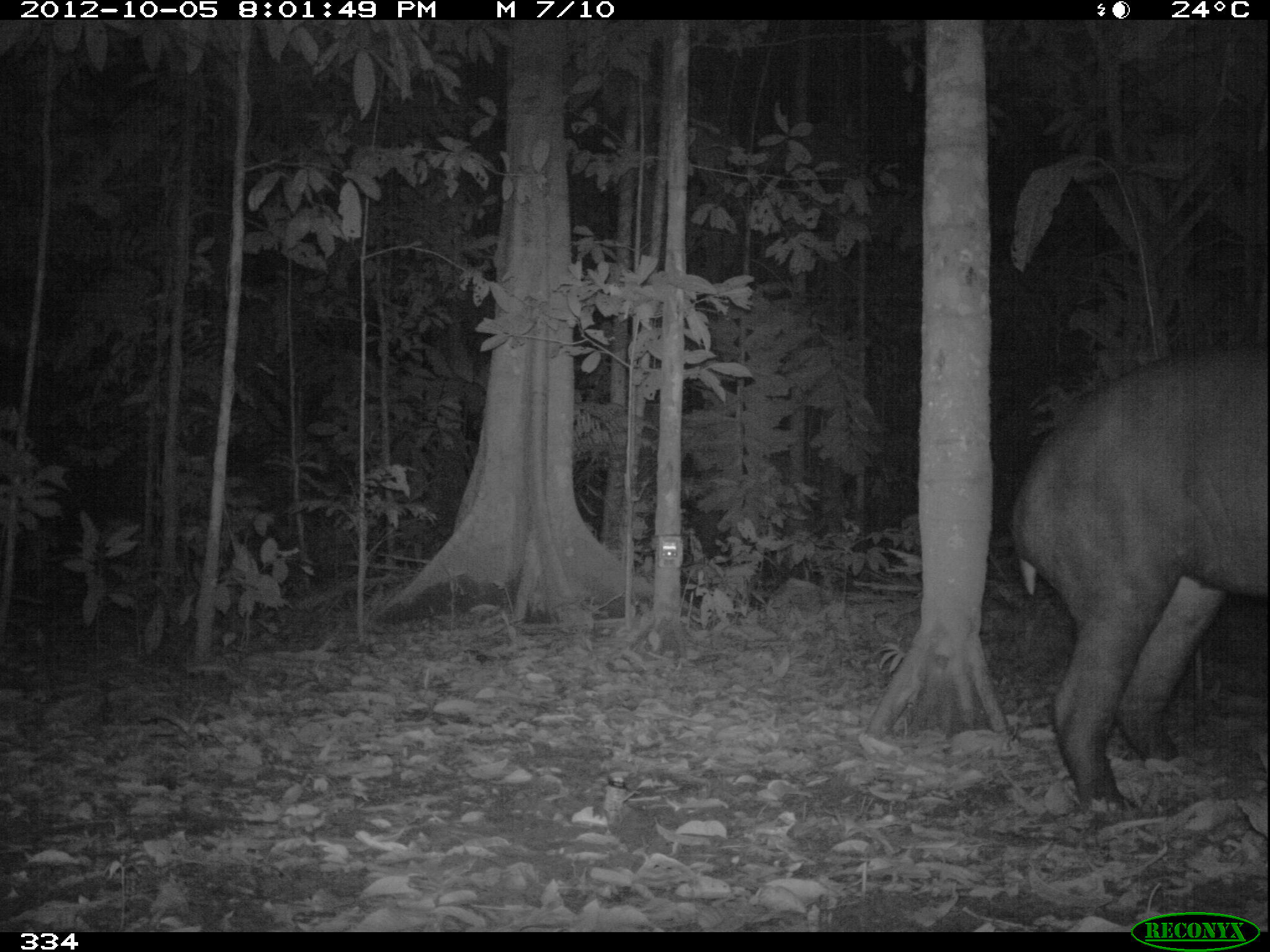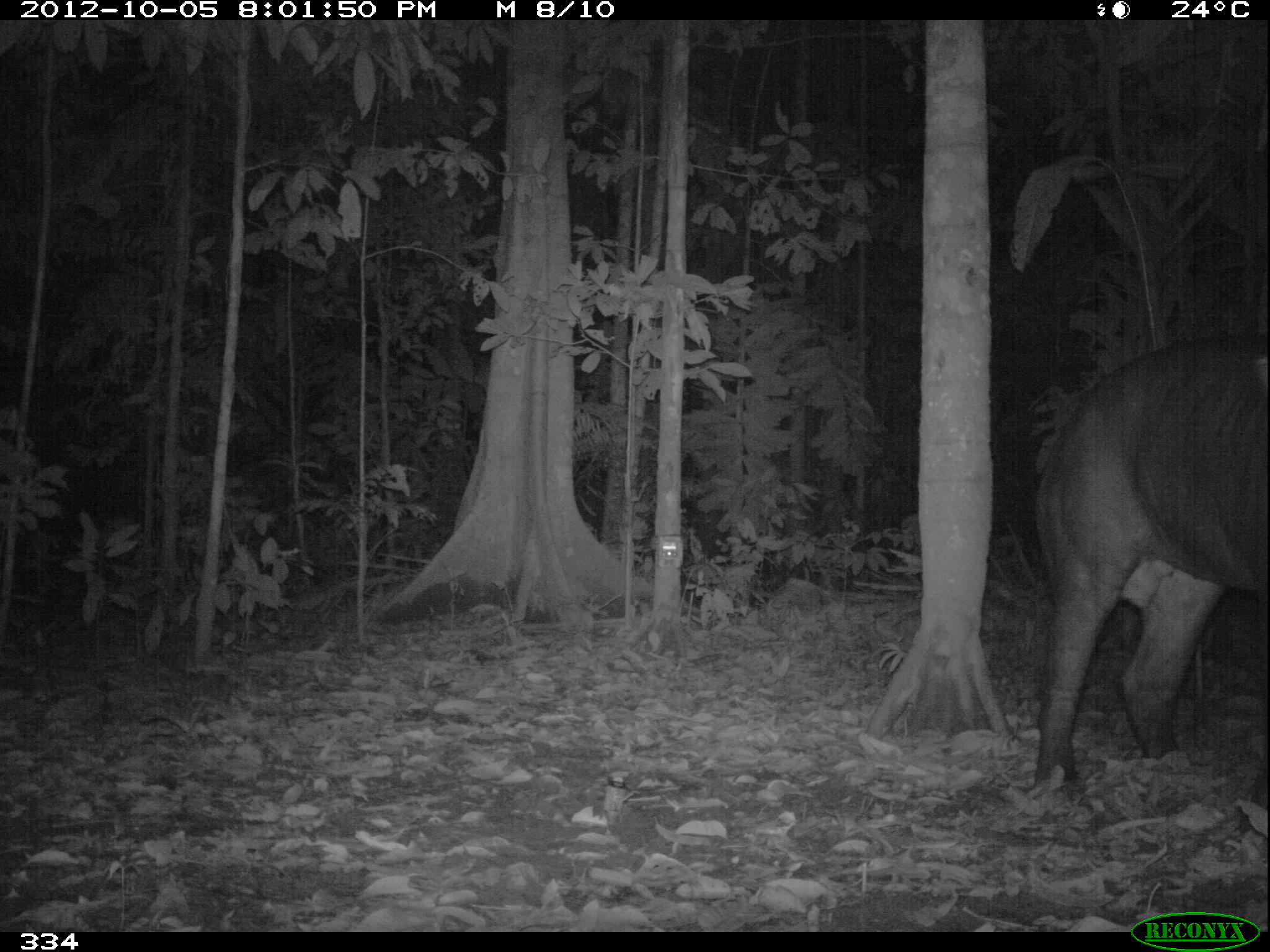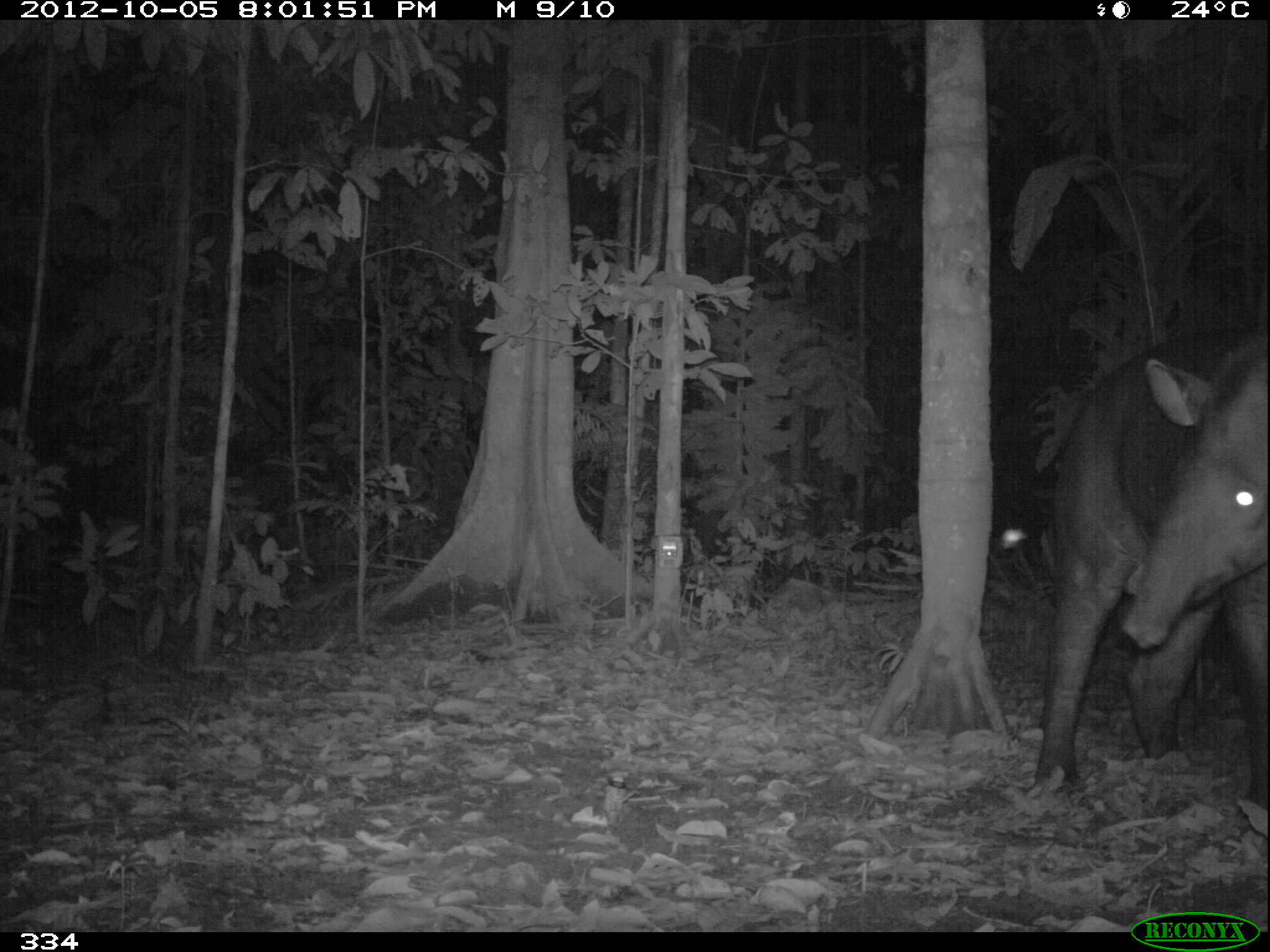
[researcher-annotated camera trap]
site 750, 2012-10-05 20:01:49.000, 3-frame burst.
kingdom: Animalia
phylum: Chordata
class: Mammalia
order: Perissodactyla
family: Tapiridae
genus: Tapirus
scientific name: Tapirus terrestris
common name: south american tapir